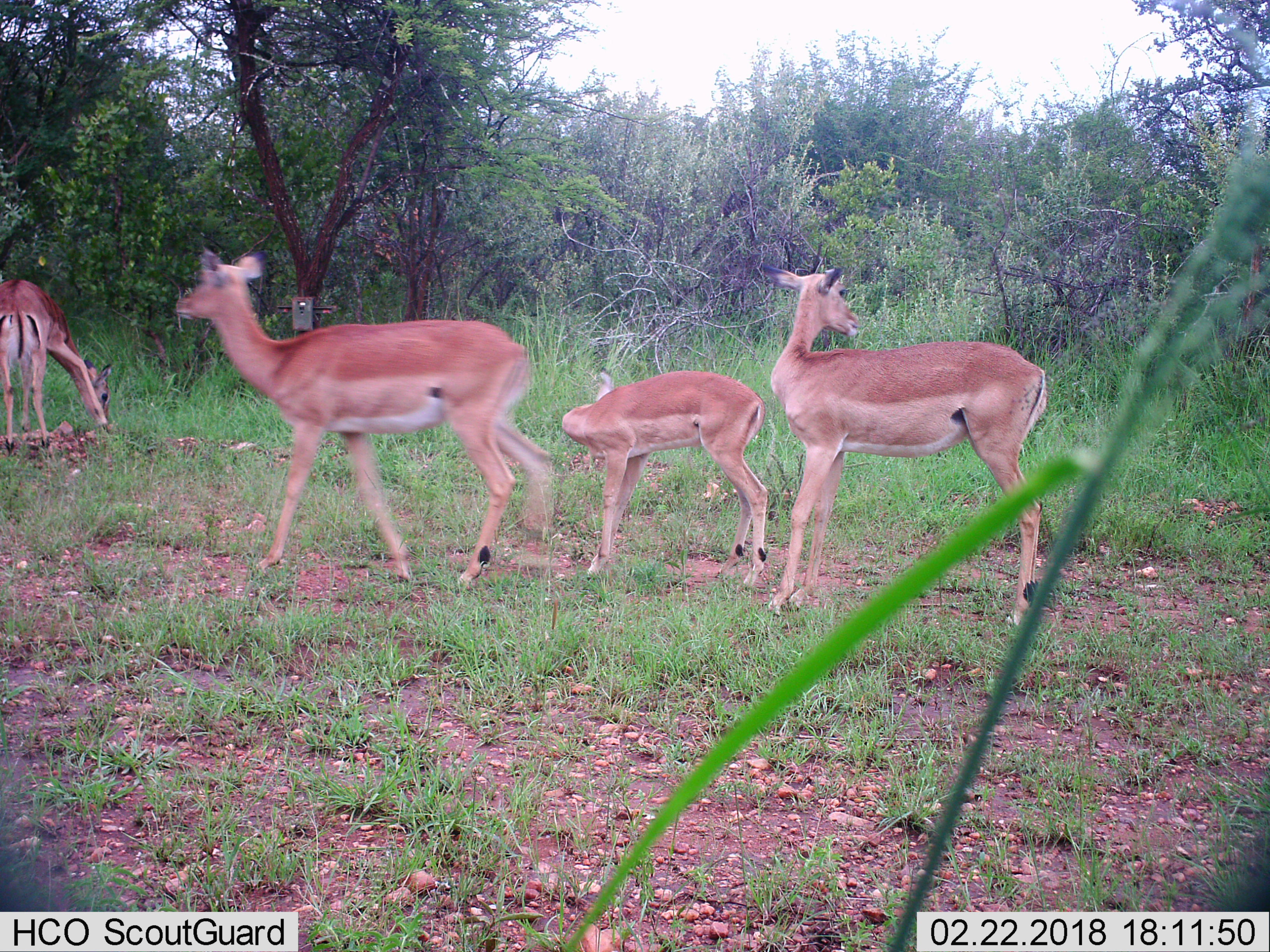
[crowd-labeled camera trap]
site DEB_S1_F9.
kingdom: Animalia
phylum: Chordata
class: Mammalia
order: Artiodactyla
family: Bovidae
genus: Aepyceros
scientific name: Aepyceros melampus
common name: impala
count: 4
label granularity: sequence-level